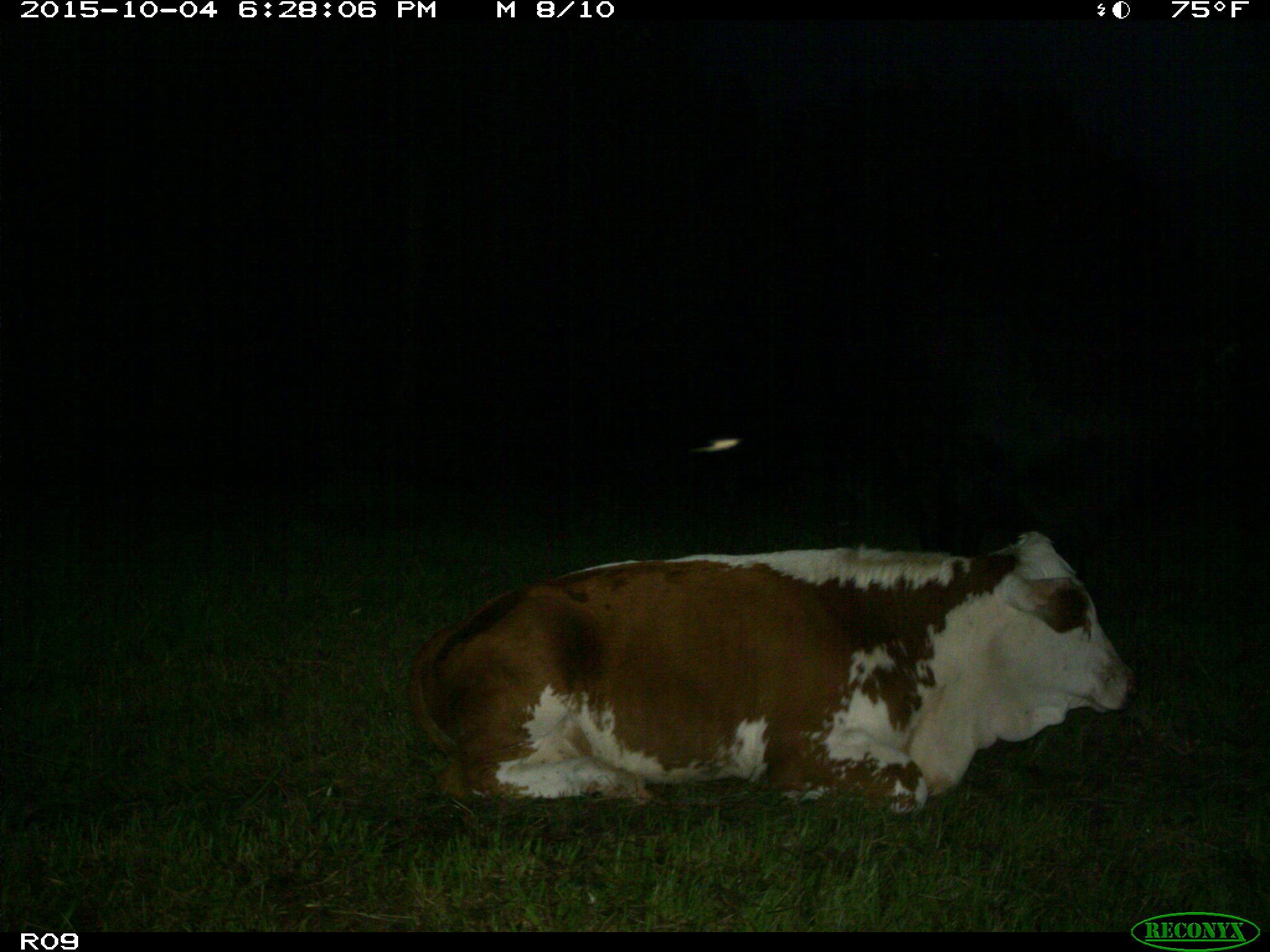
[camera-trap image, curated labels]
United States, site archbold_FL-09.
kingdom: Animalia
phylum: Chordata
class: Mammalia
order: Artiodactyla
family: Bovidae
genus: Bos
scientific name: Bos taurus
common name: domestic cow